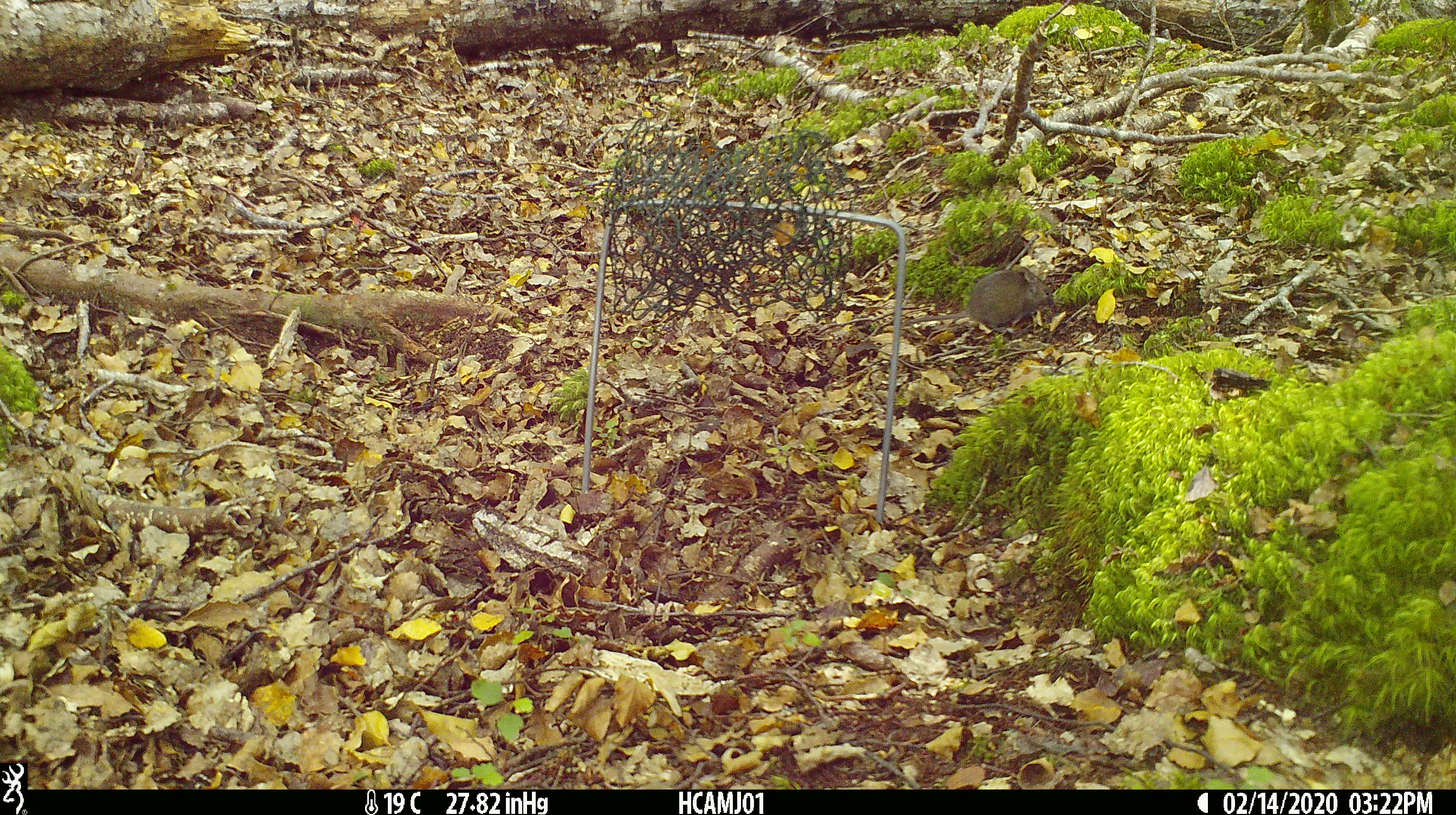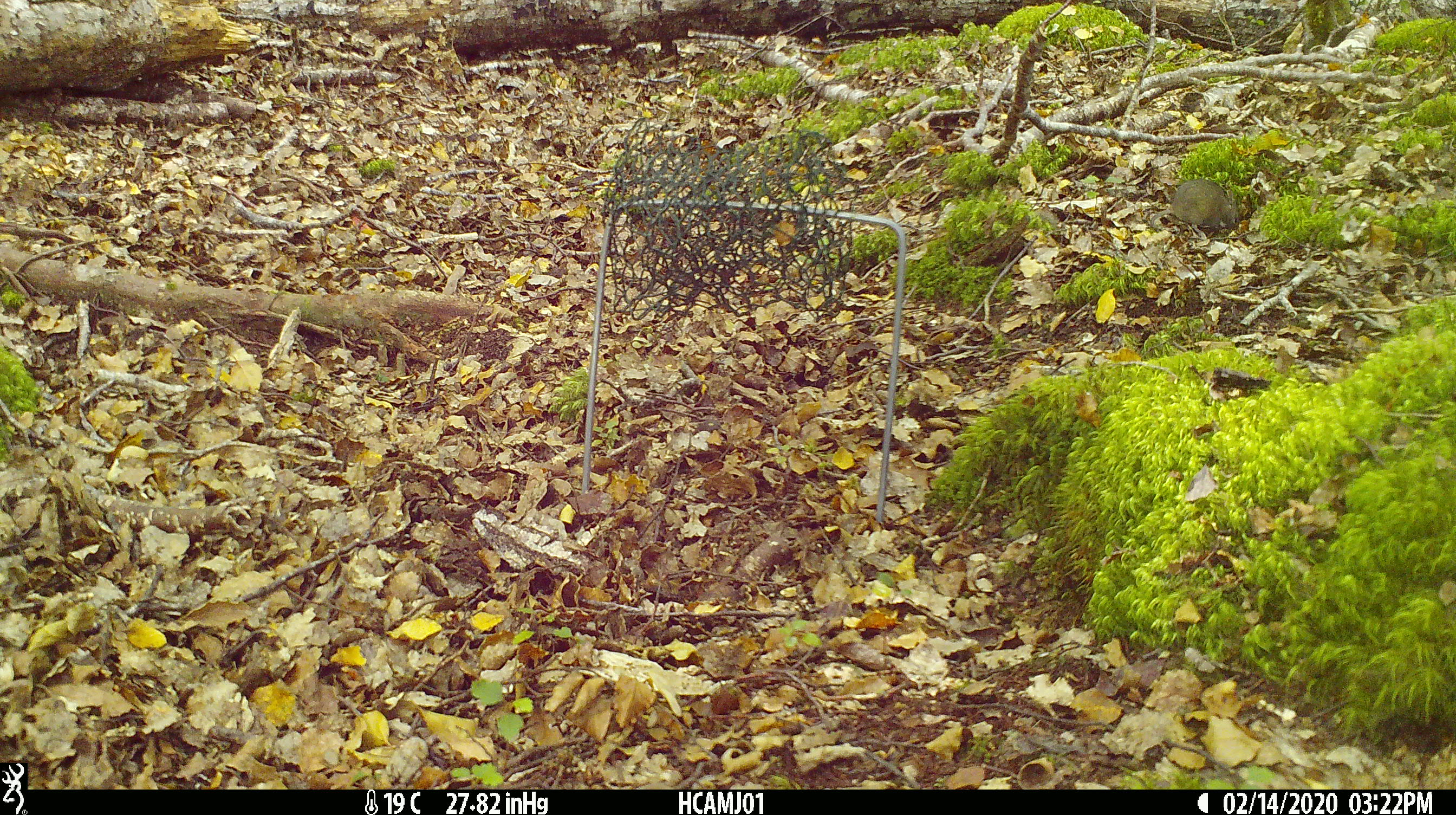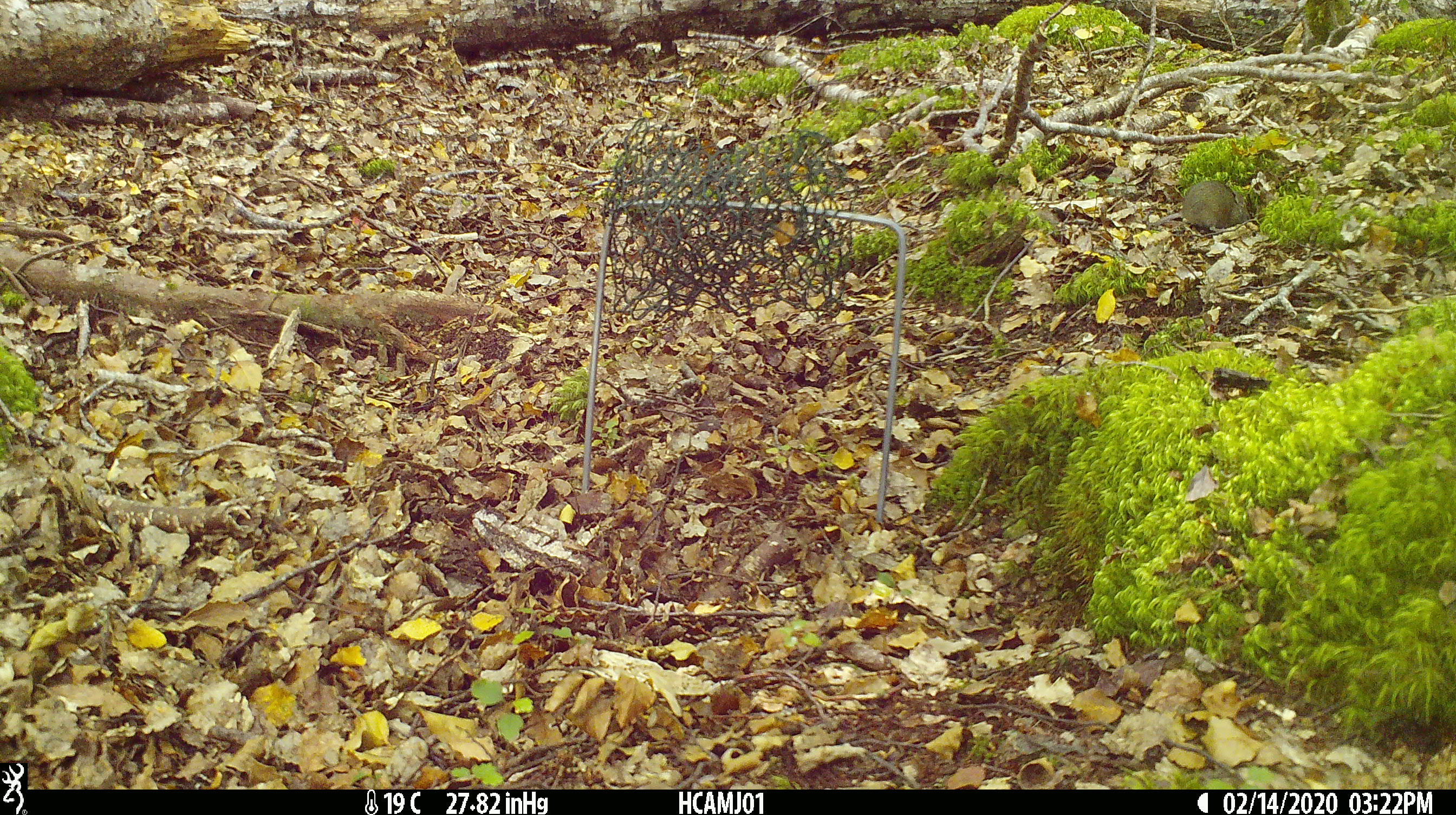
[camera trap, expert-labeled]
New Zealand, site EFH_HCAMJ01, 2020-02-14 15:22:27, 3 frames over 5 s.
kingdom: Animalia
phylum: Chordata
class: Mammalia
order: Rodentia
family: Muridae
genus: Mus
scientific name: Mus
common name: mouse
Mouse (Mus).